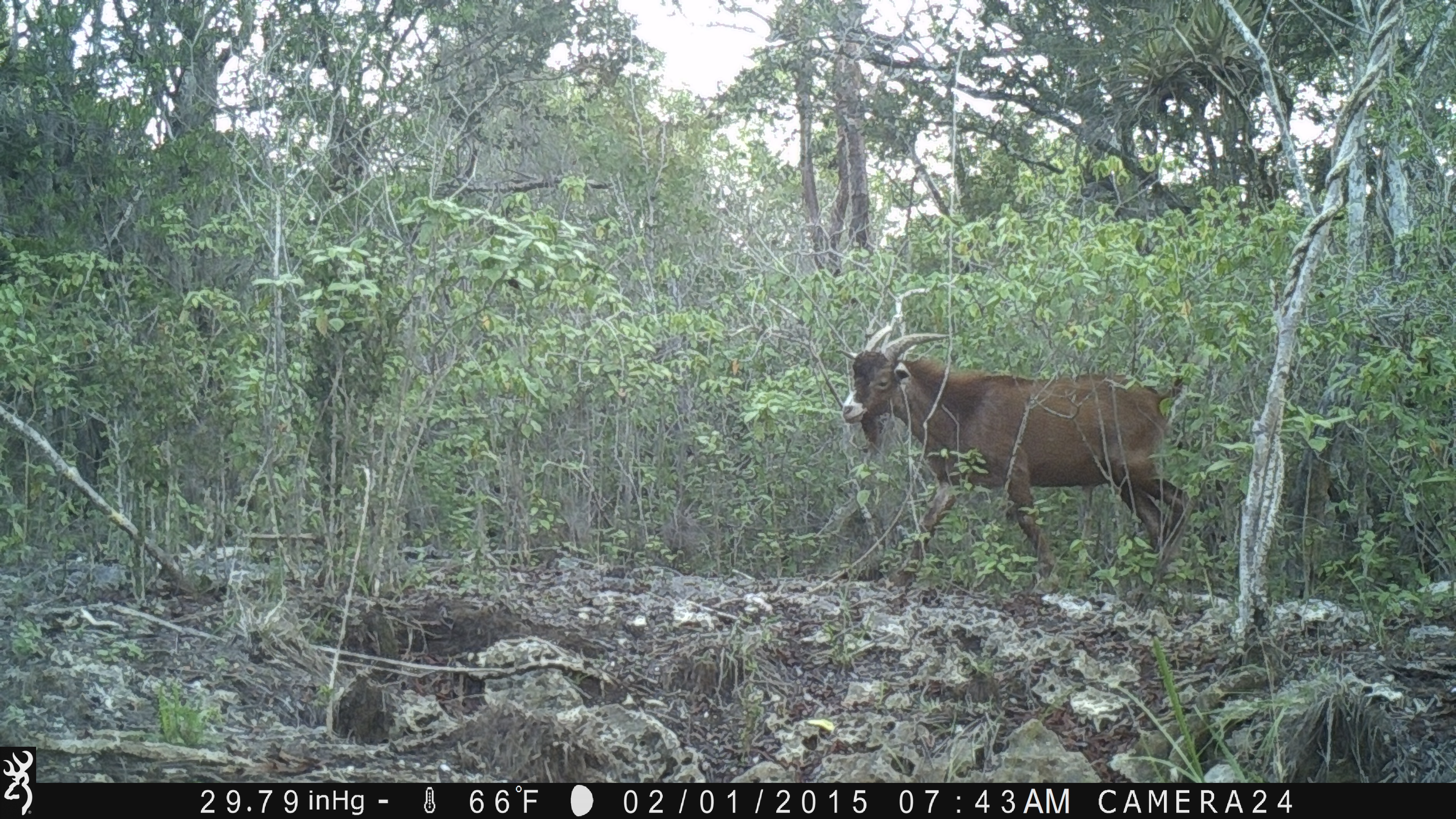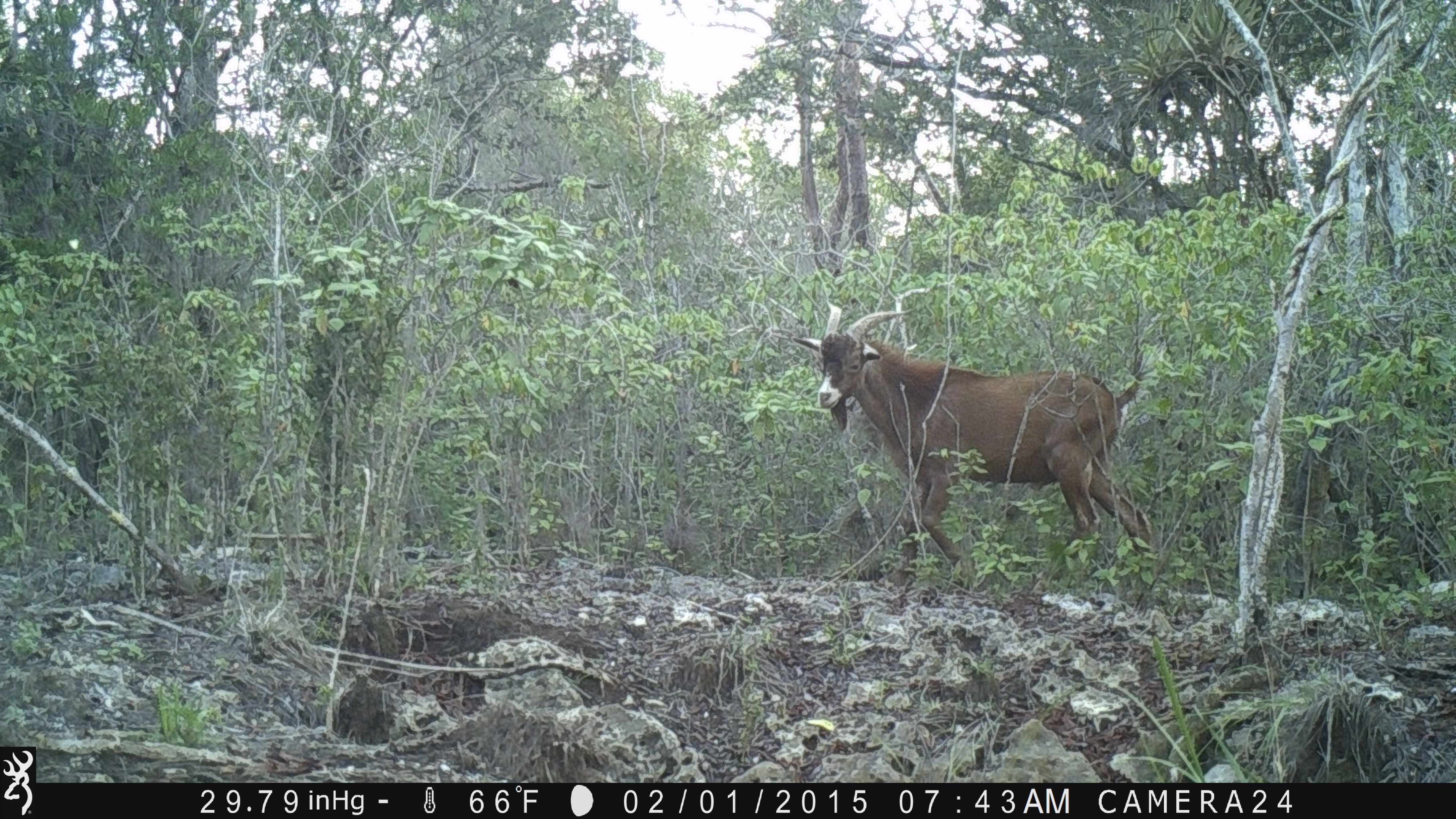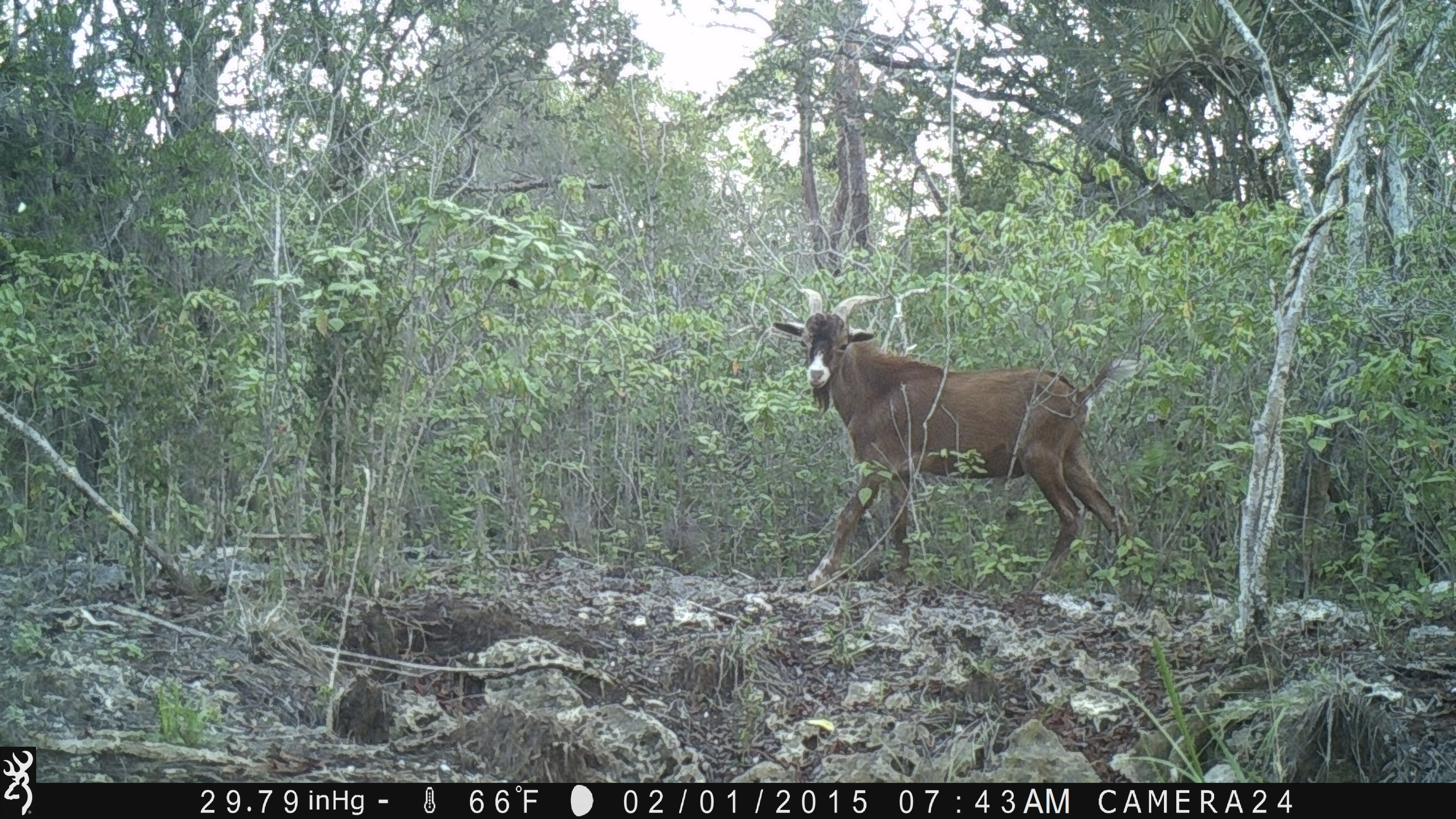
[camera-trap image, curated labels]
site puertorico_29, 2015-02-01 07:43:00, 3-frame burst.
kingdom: Animalia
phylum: Chordata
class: Mammalia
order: Artiodactyla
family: Bovidae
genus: Capra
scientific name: Capra hircus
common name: goat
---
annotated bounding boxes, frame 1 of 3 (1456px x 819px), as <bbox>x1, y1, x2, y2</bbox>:
goat: <bbox>831, 329, 1196, 590</bbox>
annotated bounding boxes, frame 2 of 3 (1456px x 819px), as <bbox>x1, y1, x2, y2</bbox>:
goat: <bbox>777, 295, 1158, 598</bbox>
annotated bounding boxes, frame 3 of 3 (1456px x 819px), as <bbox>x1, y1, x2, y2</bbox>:
goat: <bbox>764, 282, 1142, 597</bbox>